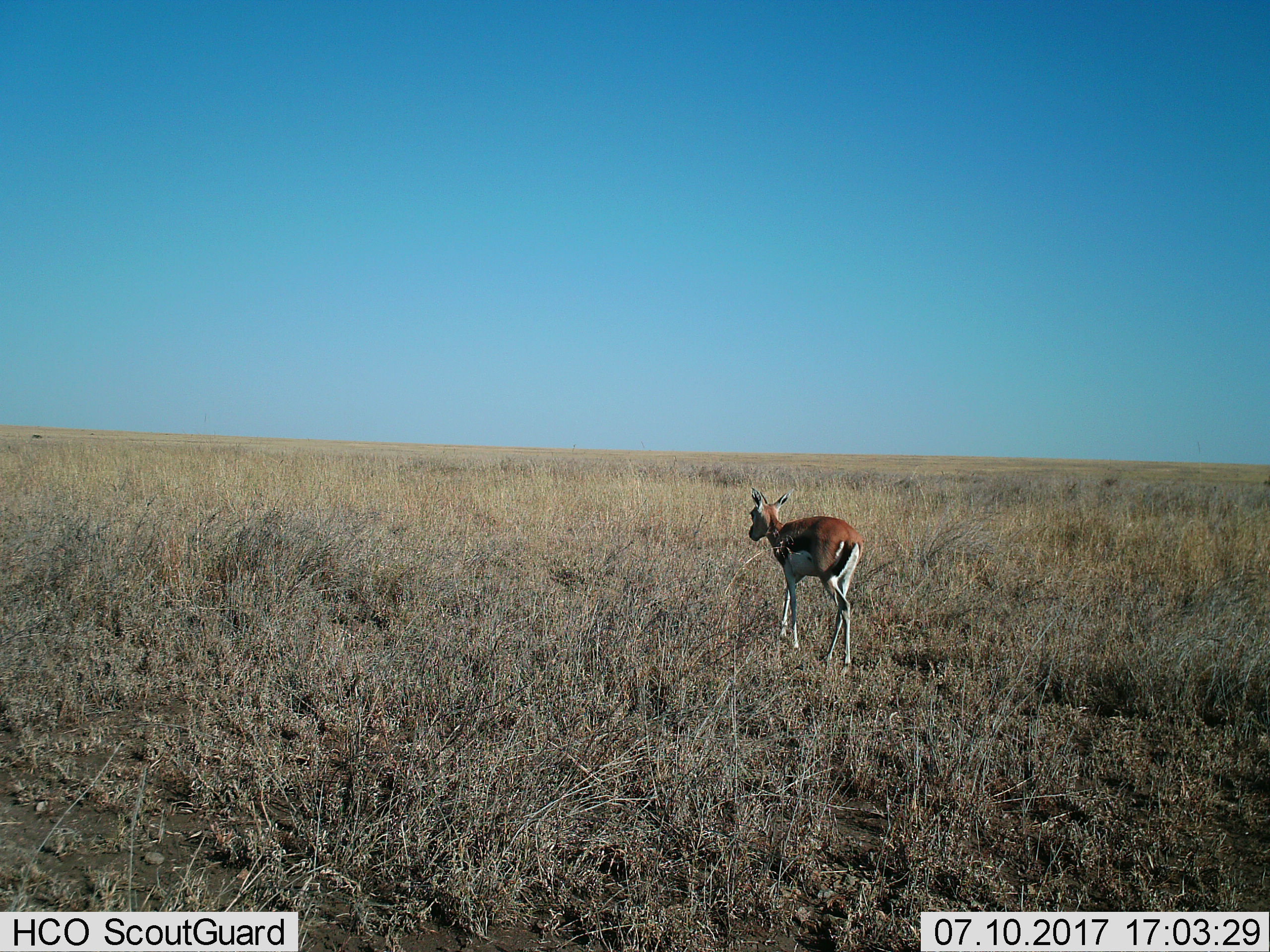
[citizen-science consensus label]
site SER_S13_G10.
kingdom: Animalia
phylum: Chordata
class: Mammalia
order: Artiodactyla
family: Bovidae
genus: Eudorcas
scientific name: Eudorcas thomsonii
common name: thomson's gazelle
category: gazellethomsons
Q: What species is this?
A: Gazellethomsons (thomson's gazelle) (Eudorcas thomsonii).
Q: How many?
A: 1.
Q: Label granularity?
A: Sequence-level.